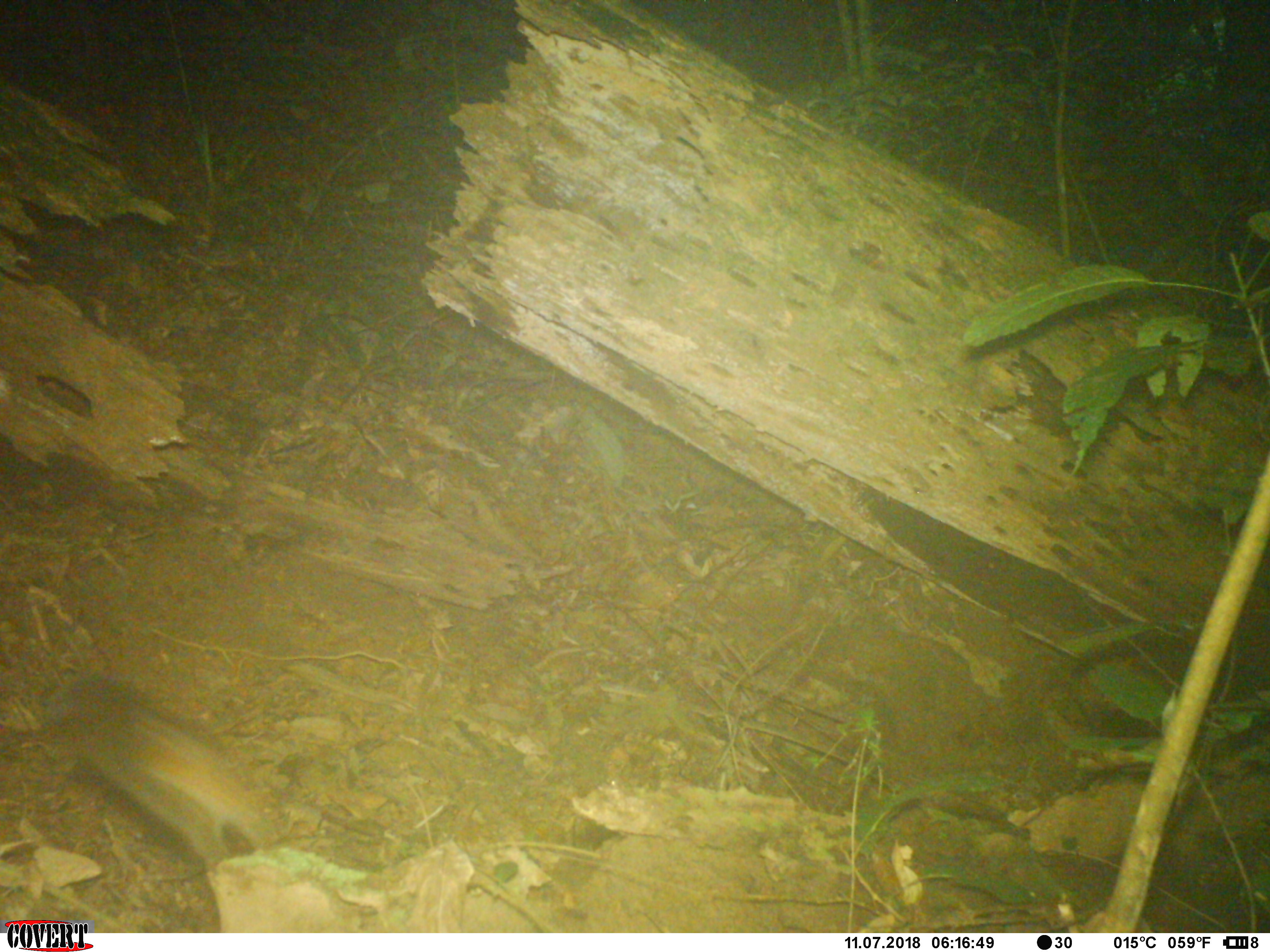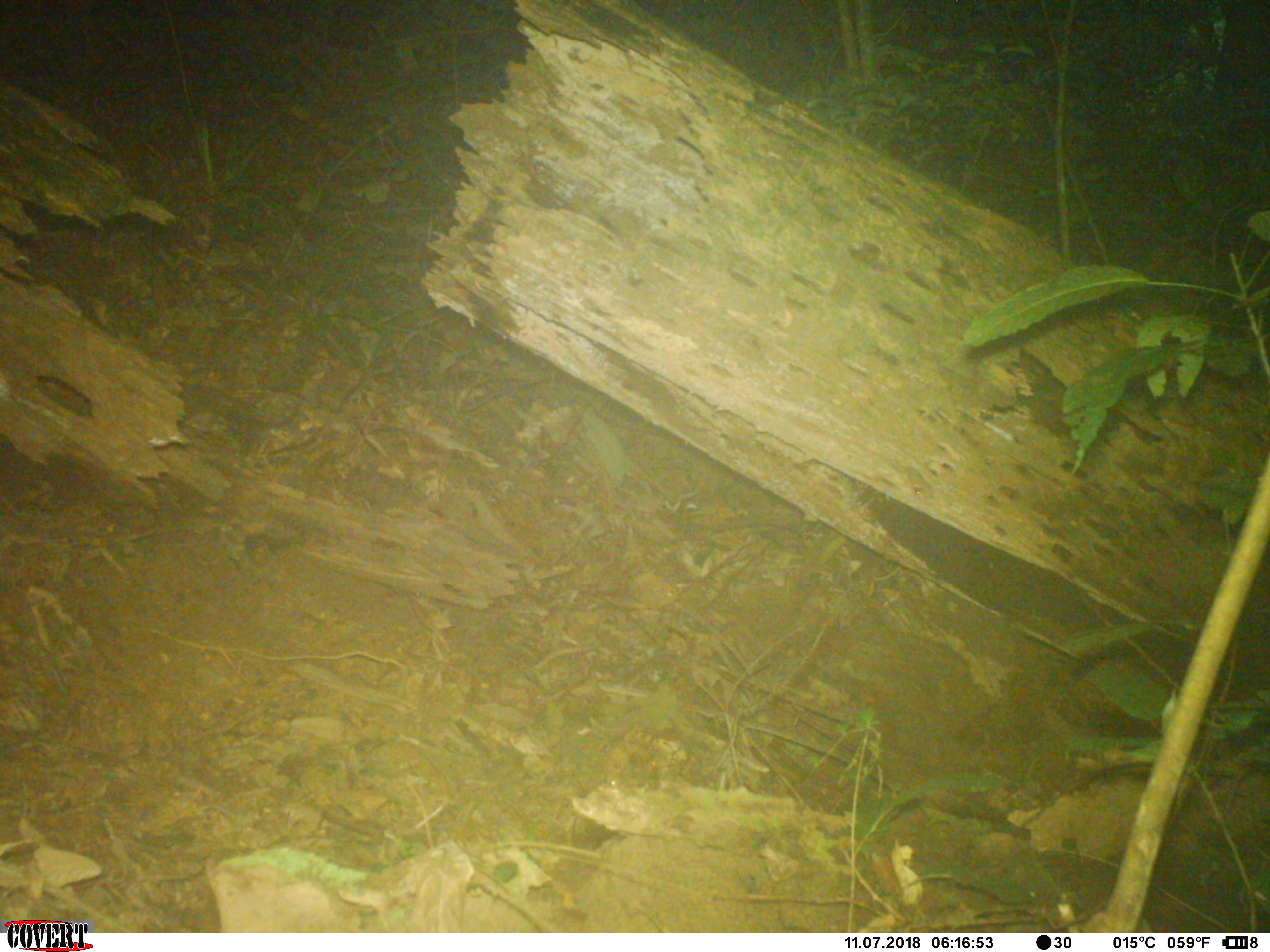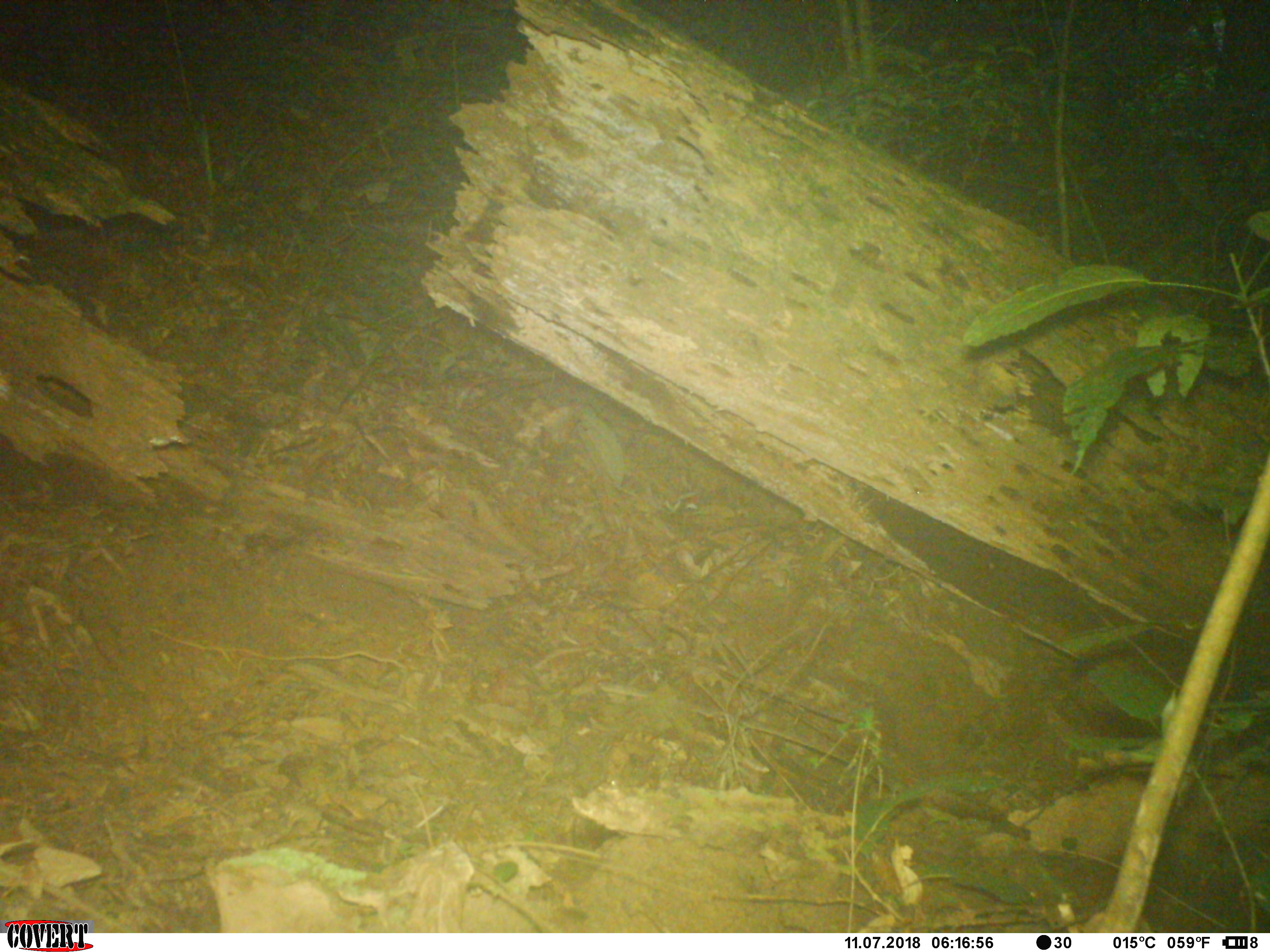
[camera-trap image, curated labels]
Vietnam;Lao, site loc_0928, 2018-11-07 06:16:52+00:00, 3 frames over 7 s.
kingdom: Animalia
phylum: Chordata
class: Mammalia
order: Rodentia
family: Sciuridae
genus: Dremomys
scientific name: Dremomys rufigenis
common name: red-cheeked squirrel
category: red cheeked squirrel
Red cheeked squirrel (red-cheeked squirrel) (Dremomys rufigenis). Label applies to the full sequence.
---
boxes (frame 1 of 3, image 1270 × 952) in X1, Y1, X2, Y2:
red cheeked squirrel: 31, 674, 280, 873